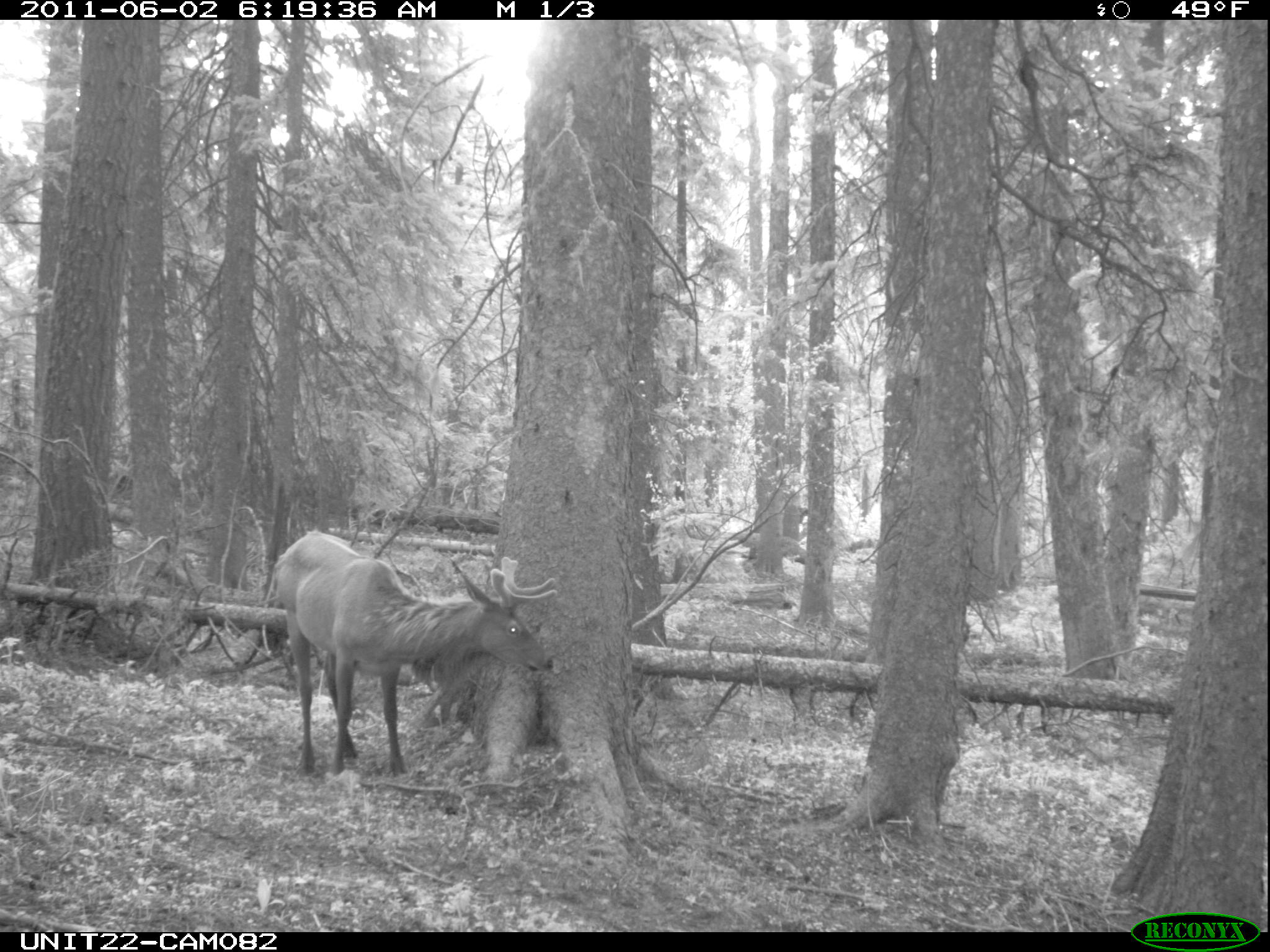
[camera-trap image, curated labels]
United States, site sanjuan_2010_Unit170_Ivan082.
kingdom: Animalia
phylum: Chordata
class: Mammalia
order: Artiodactyla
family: Cervidae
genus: Cervus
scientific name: Cervus elaphus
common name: red deer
Cervus elaphus (red deer).